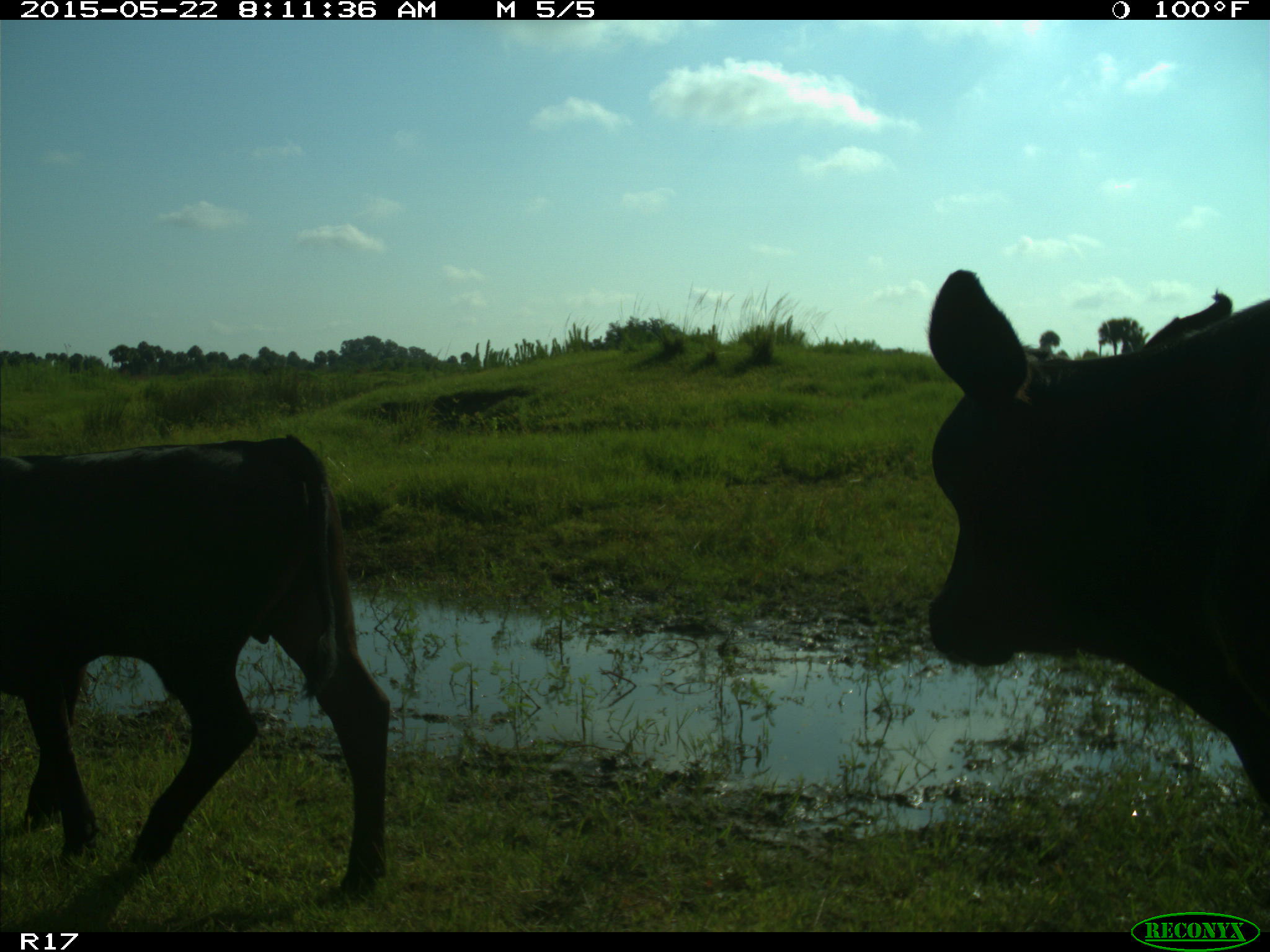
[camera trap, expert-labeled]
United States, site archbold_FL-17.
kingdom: Animalia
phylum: Chordata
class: Mammalia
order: Artiodactyla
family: Bovidae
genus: Bos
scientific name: Bos taurus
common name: domestic cow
Bos taurus (domestic cow).